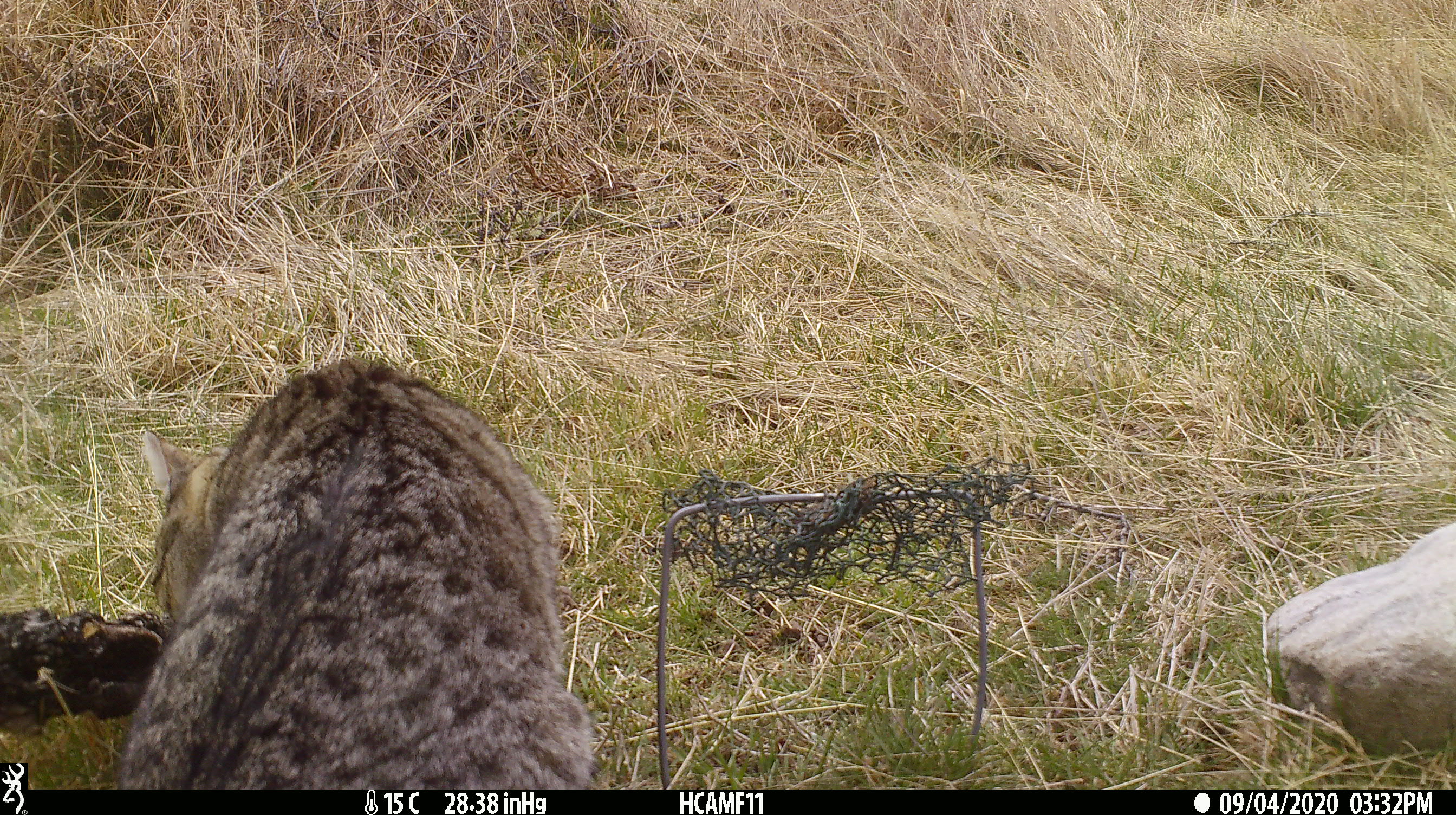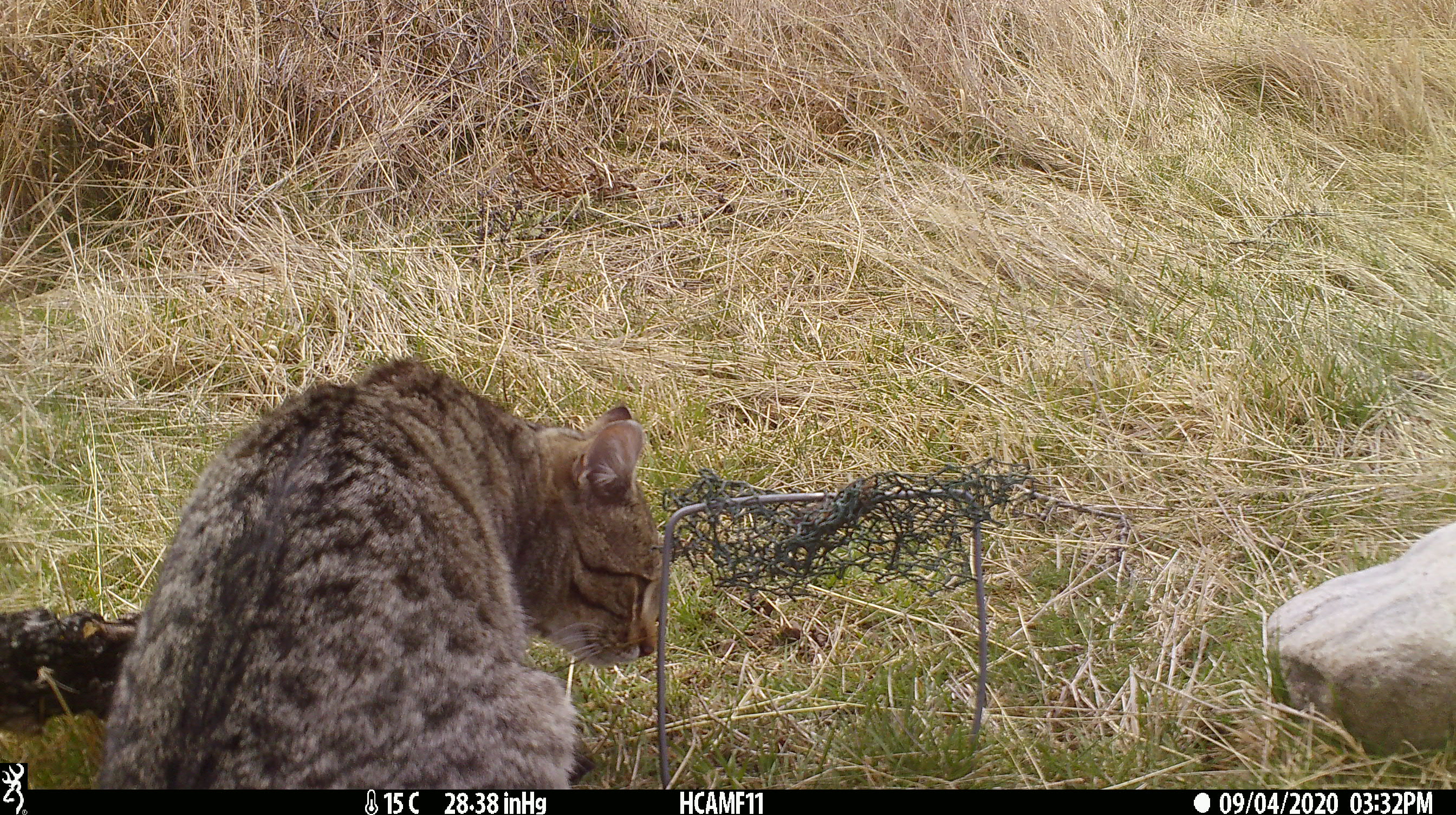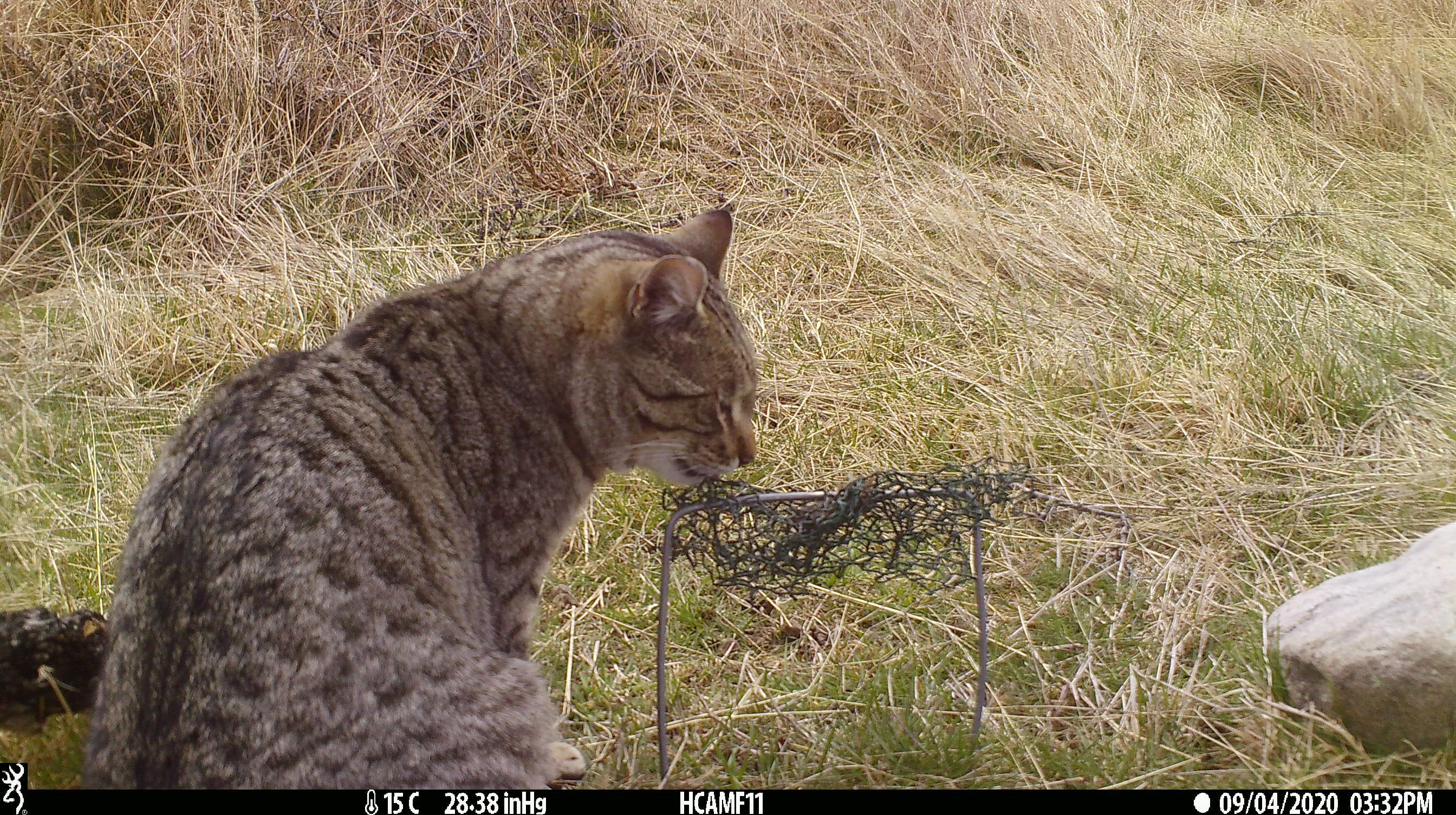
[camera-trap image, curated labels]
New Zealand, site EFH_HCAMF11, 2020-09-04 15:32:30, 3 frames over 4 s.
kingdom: Animalia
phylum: Chordata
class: Mammalia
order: Carnivora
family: Felidae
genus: Felis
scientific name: Felis catus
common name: domestic cat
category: cat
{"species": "cat (domestic cat) (Felis catus)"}